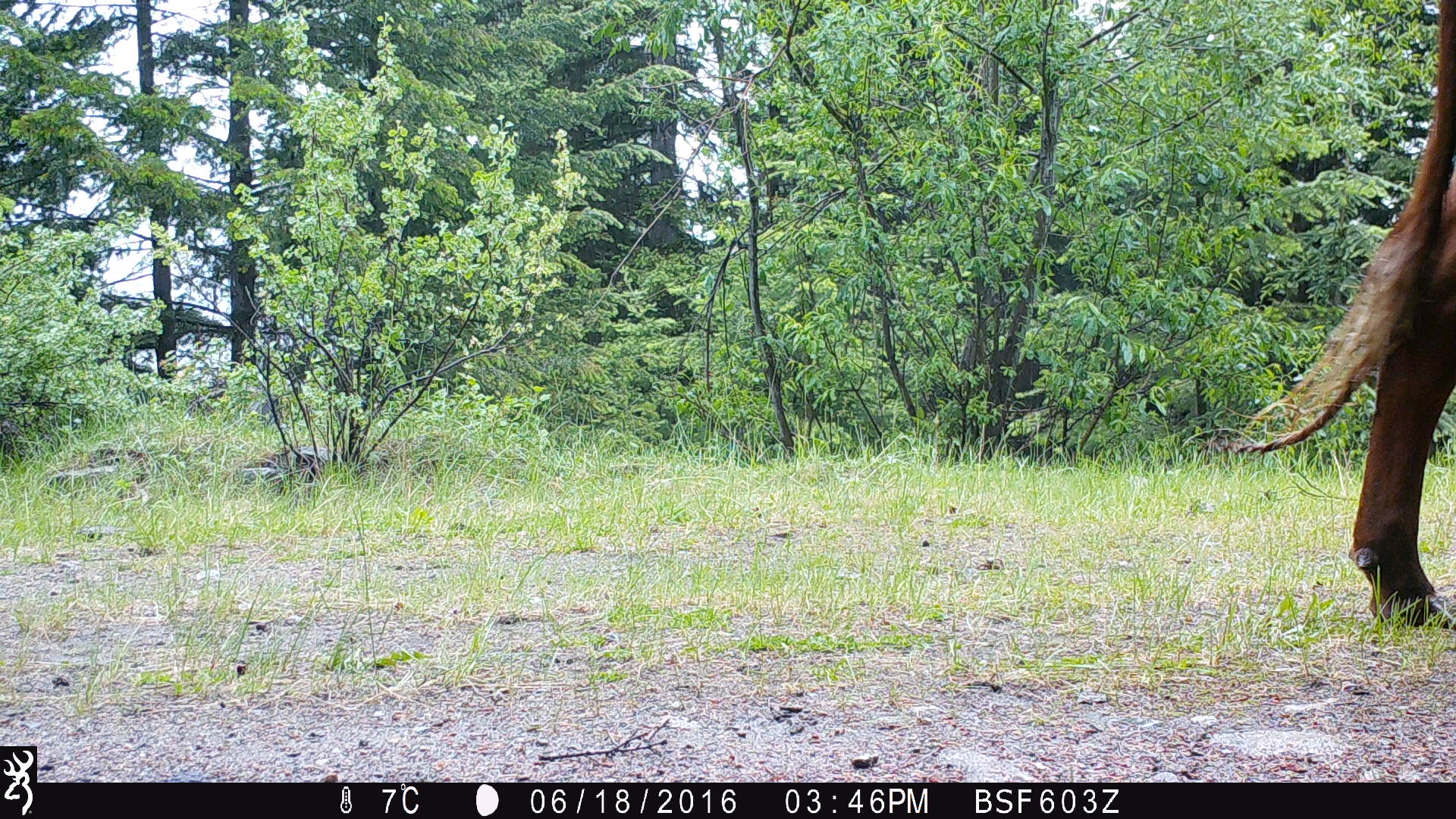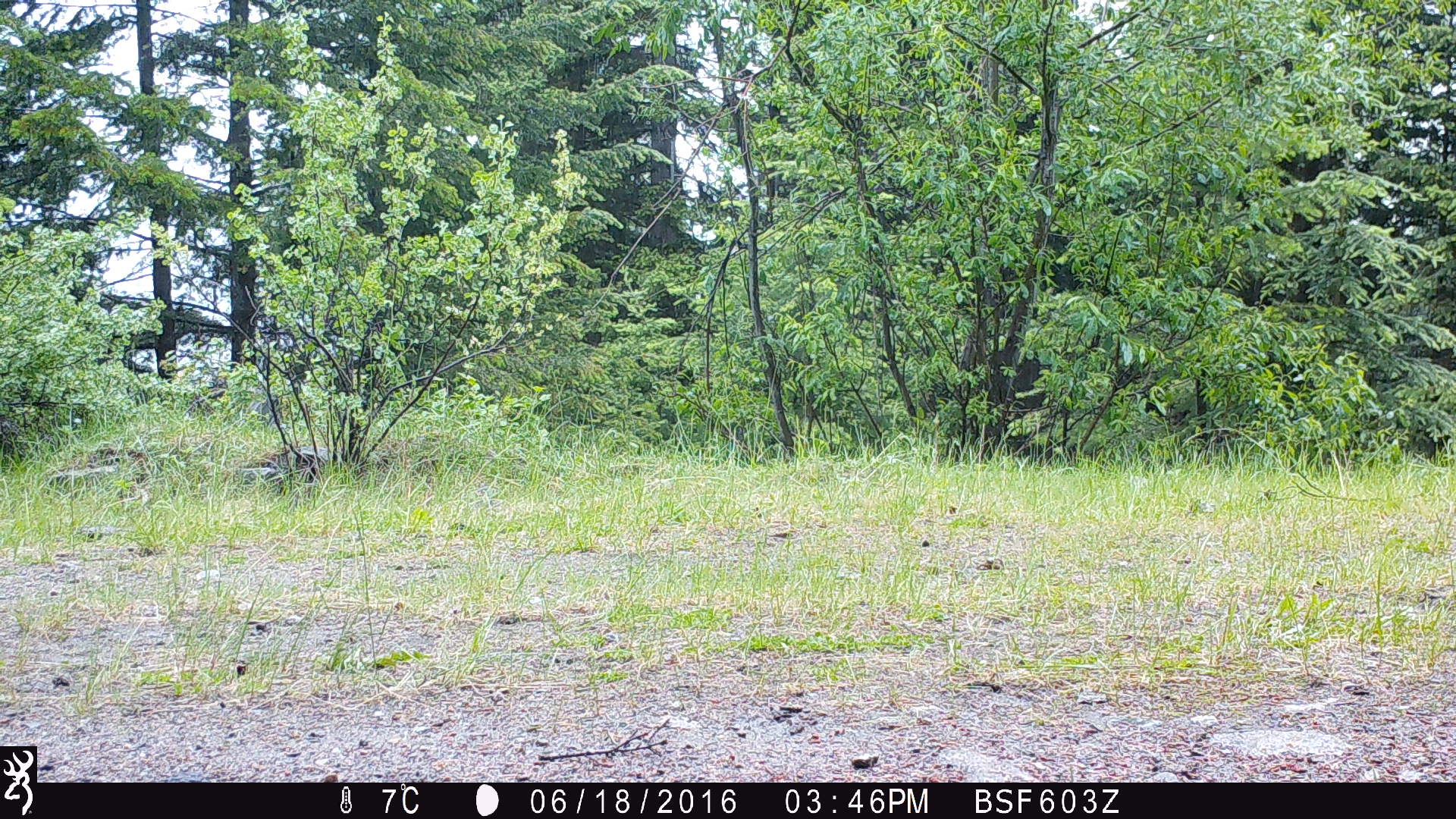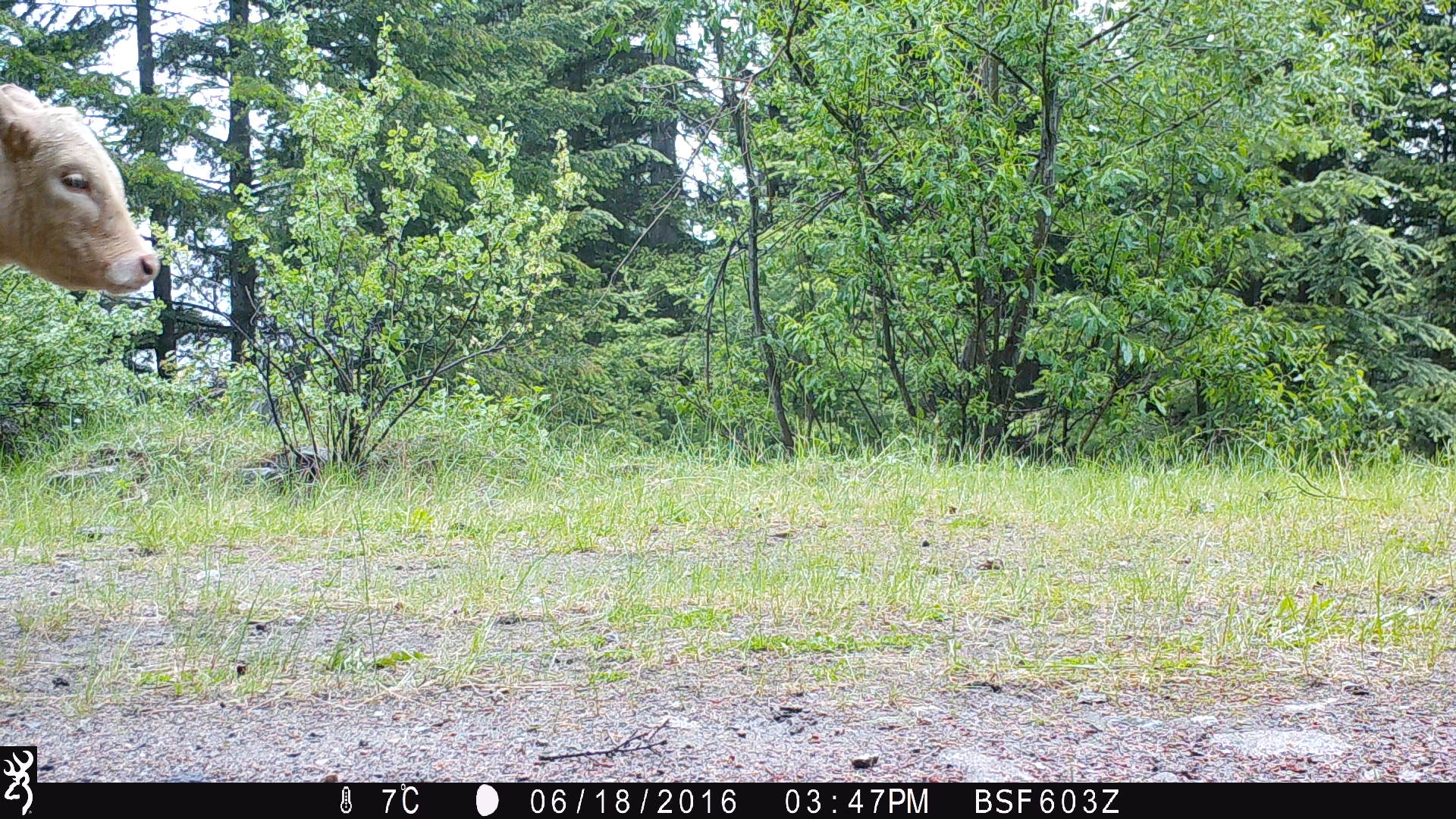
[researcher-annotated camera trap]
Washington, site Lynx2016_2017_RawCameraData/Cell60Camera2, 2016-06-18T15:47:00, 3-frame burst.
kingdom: Animalia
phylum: Chordata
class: Mammalia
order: Artiodactyla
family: Bovidae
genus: Bos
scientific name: Bos taurus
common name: domestic cattle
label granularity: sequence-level